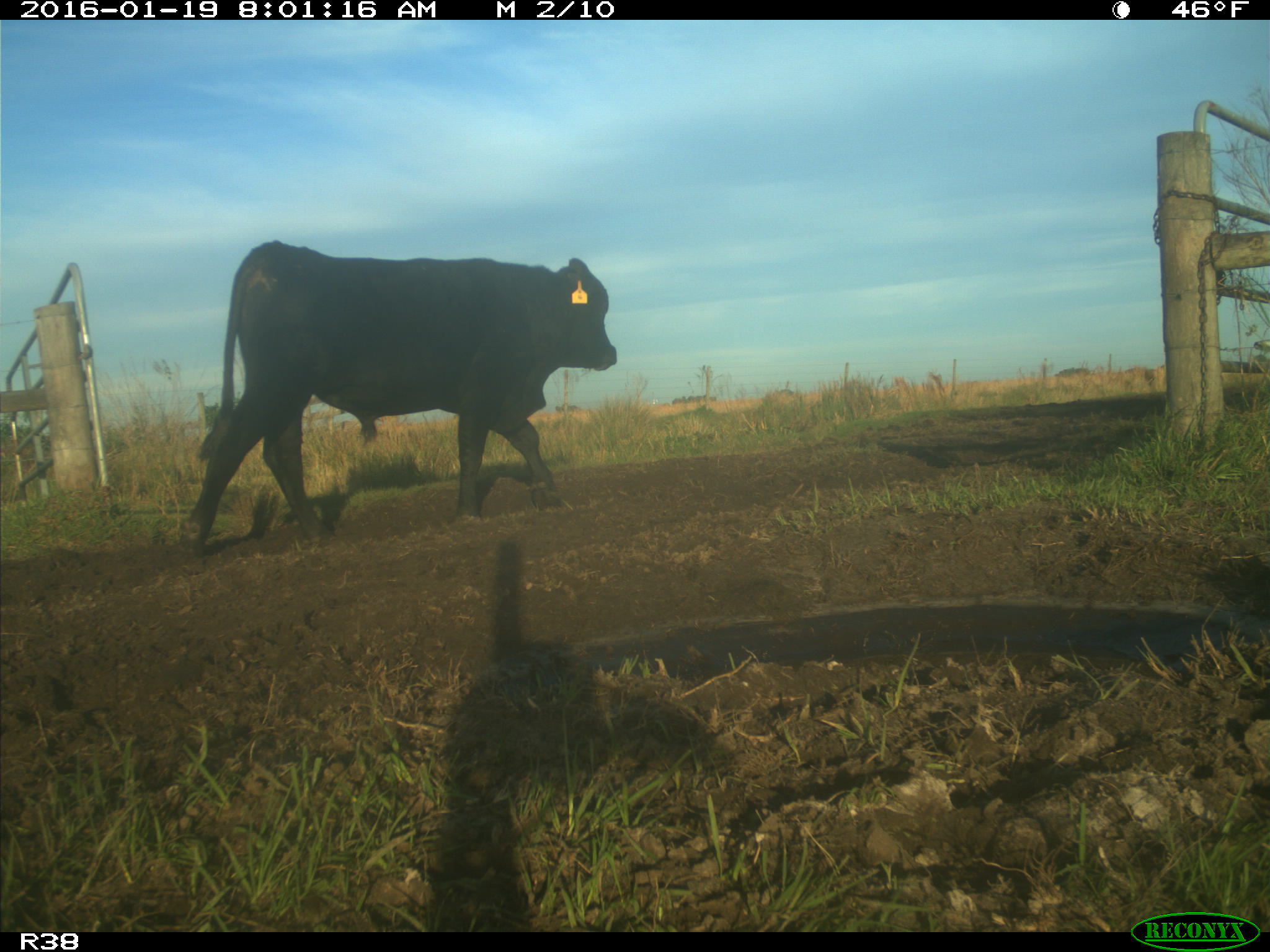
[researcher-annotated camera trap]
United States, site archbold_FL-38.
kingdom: Animalia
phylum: Chordata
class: Mammalia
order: Artiodactyla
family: Bovidae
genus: Bos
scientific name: Bos taurus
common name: domestic cow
Bos taurus (domestic cow).